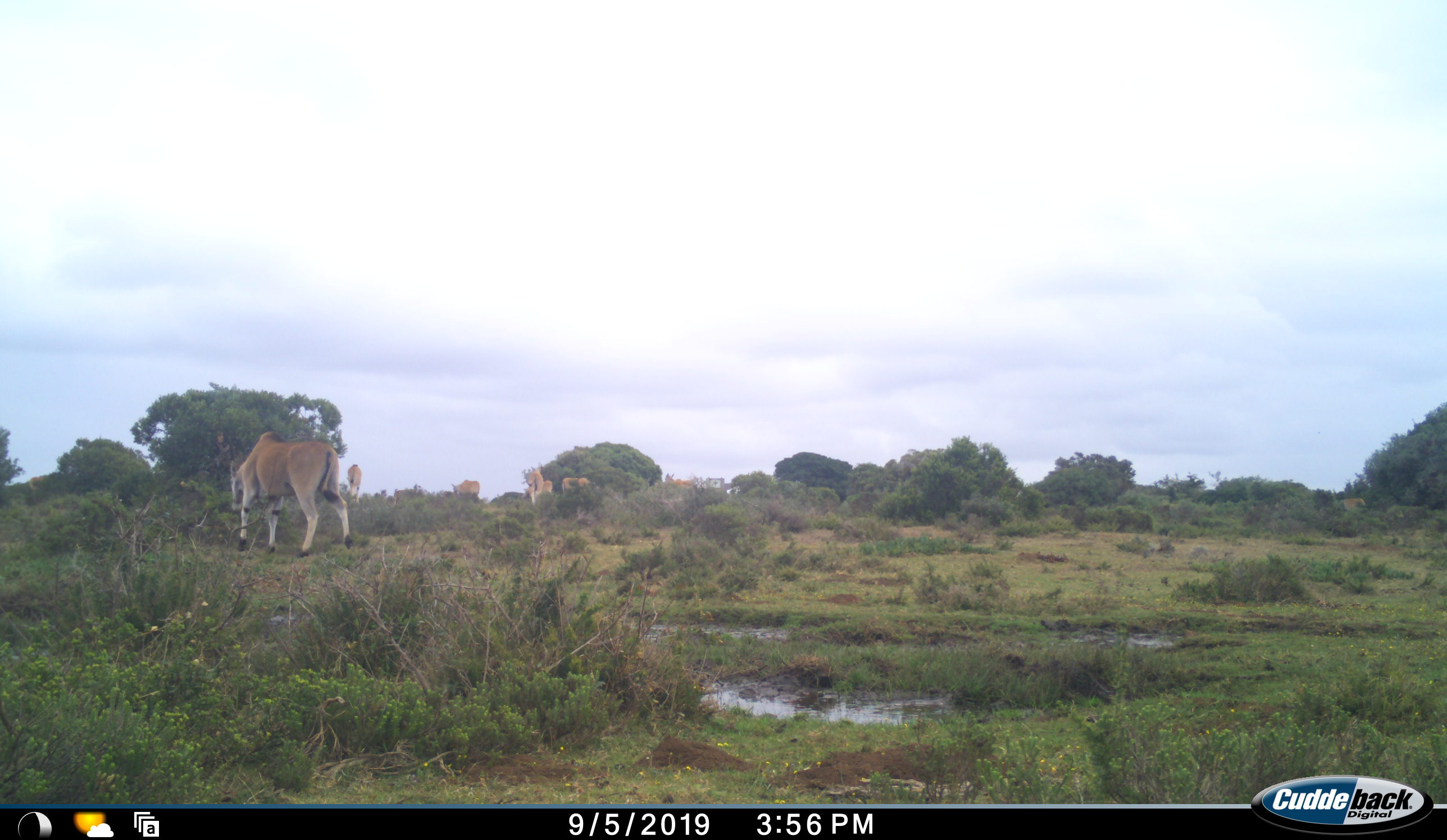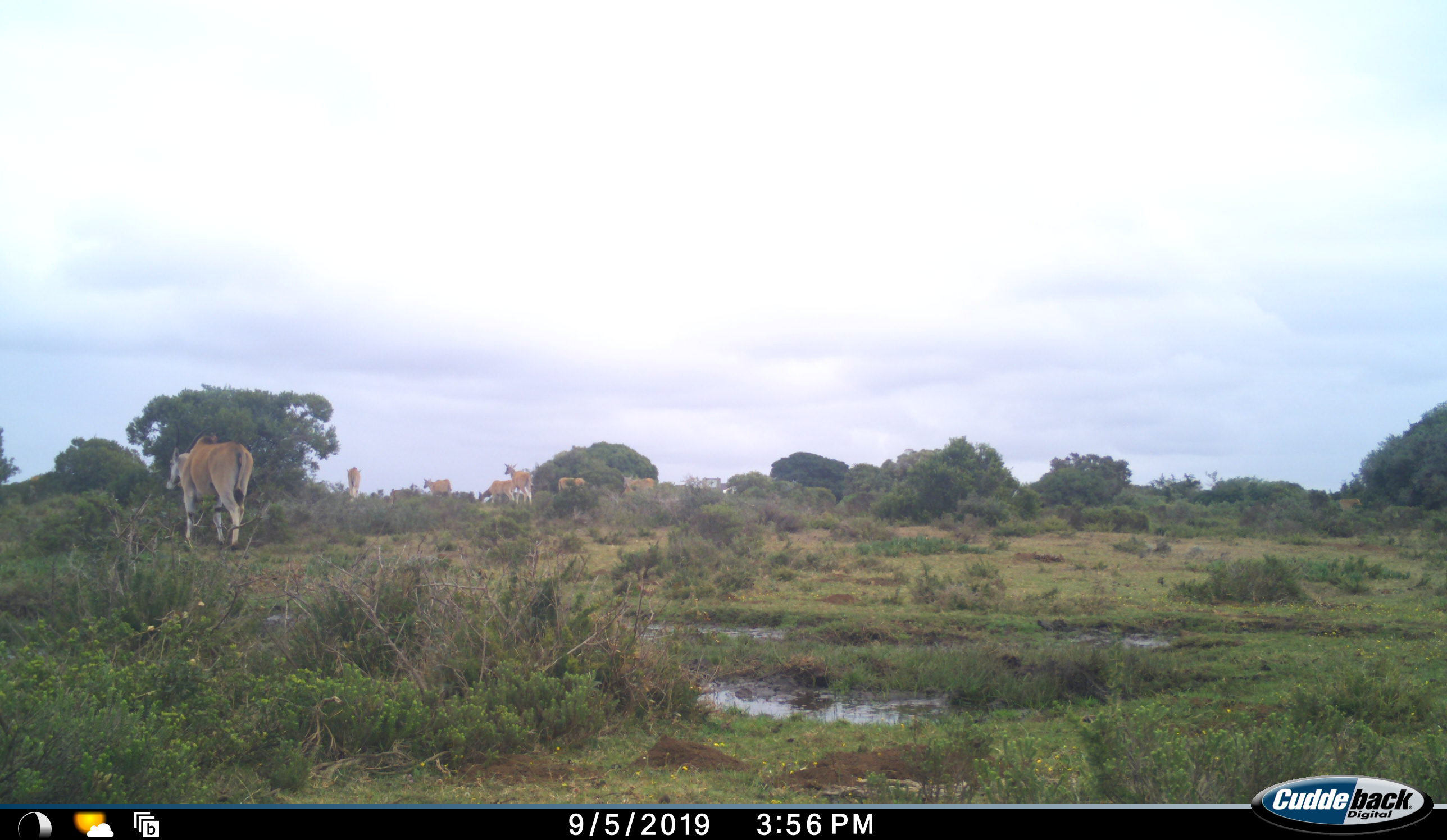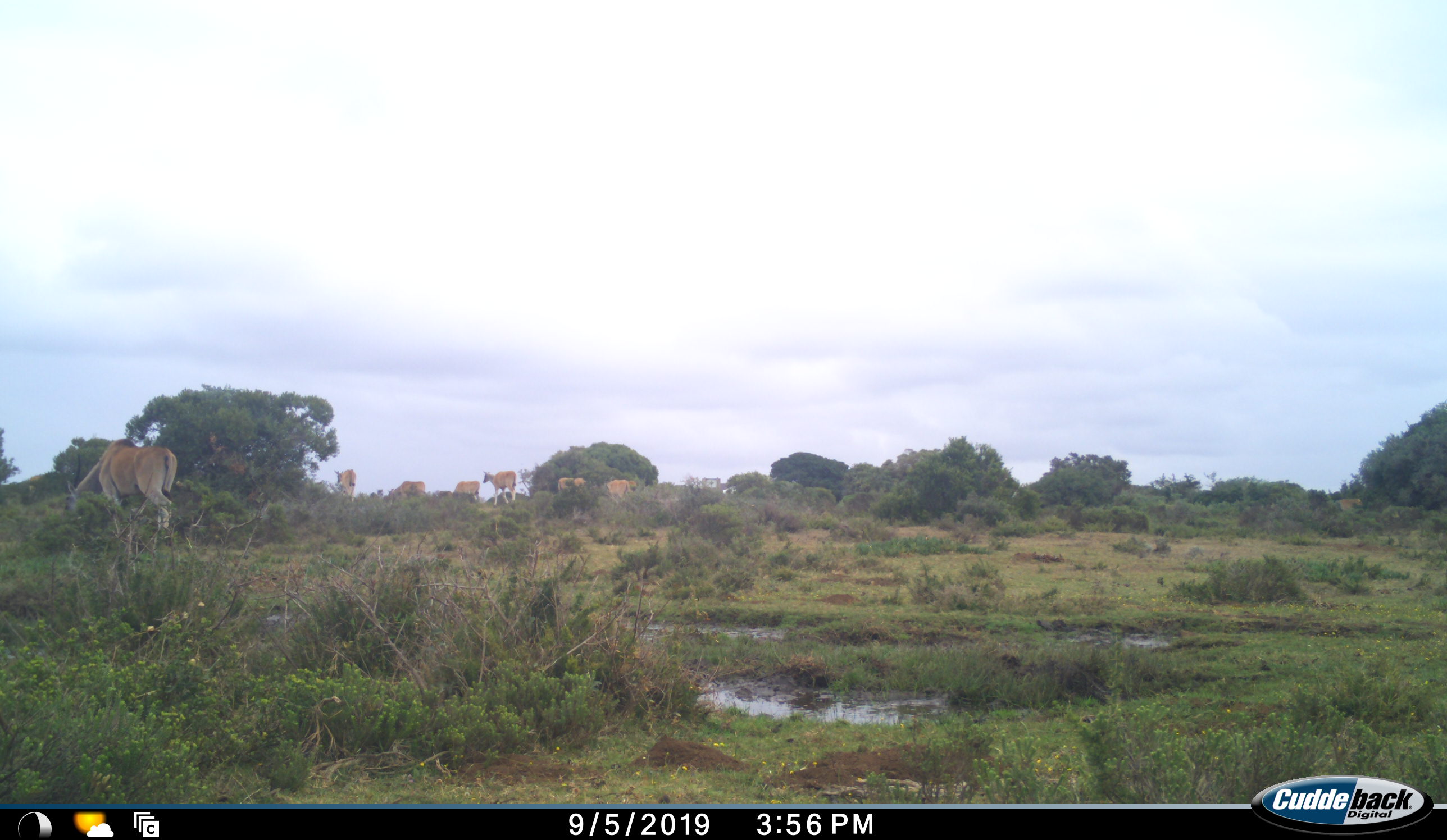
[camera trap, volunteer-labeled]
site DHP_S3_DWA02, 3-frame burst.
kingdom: Animalia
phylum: Chordata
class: Mammalia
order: Artiodactyla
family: Bovidae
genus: Tragelaphus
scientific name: Tragelaphus oryx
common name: eland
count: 7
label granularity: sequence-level